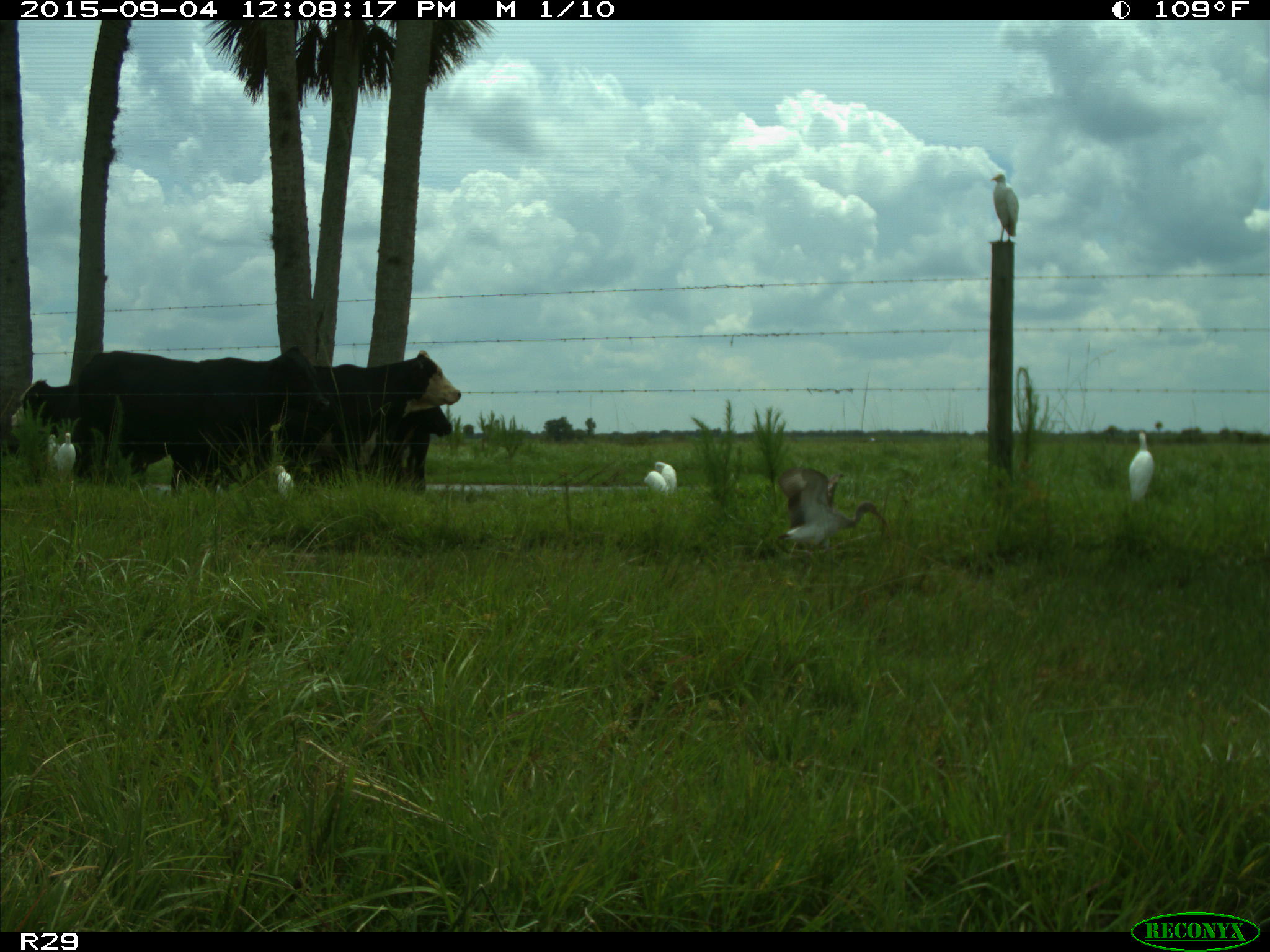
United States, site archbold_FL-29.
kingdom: Animalia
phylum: Chordata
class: Mammalia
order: Artiodactyla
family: Bovidae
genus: Bos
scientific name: Bos taurus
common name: domestic cow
Bos taurus (domestic cow).